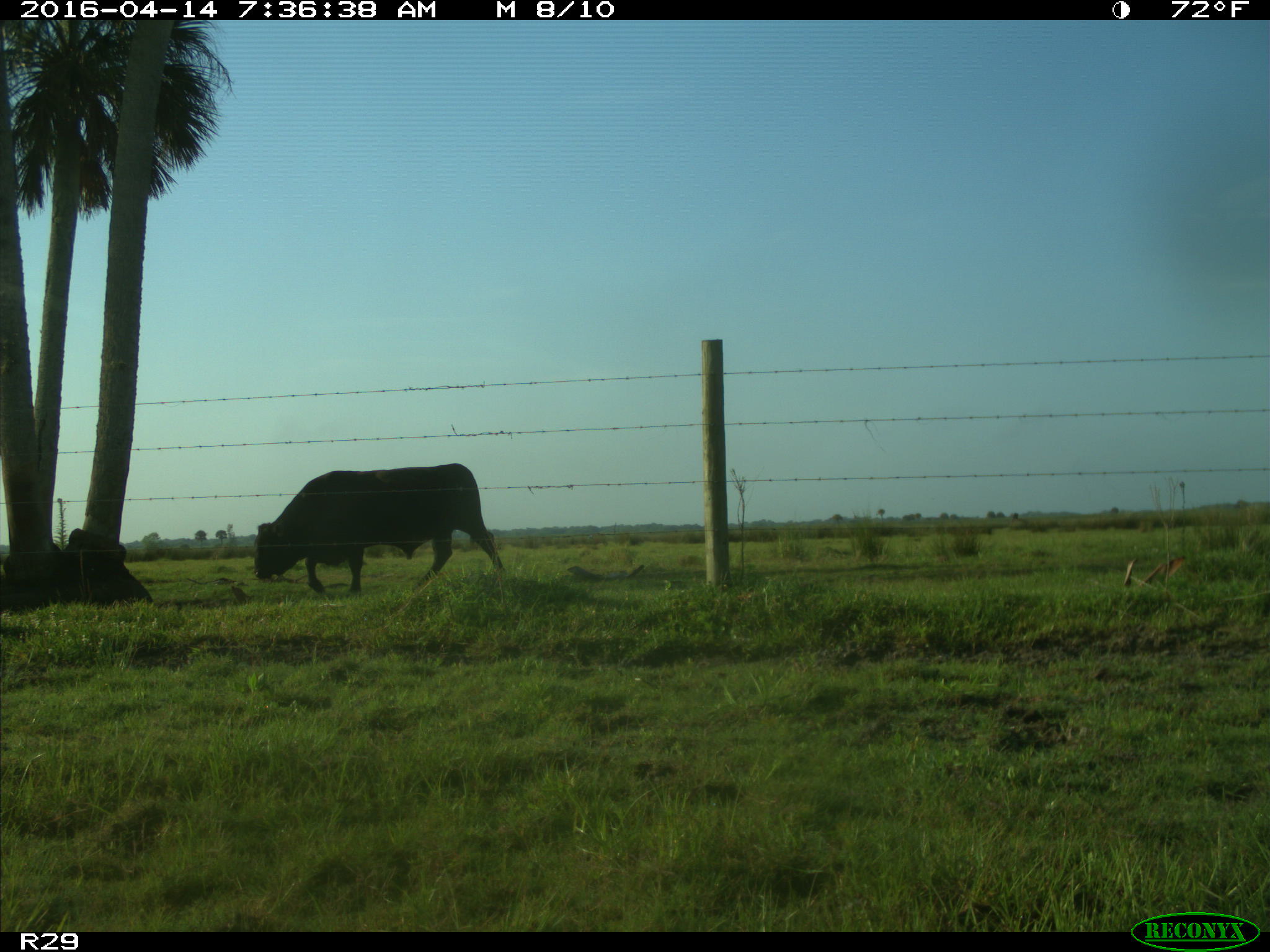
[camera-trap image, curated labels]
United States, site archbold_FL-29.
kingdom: Animalia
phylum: Chordata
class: Mammalia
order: Artiodactyla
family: Bovidae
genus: Bos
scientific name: Bos taurus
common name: domestic cow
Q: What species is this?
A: Bos taurus (domestic cow).